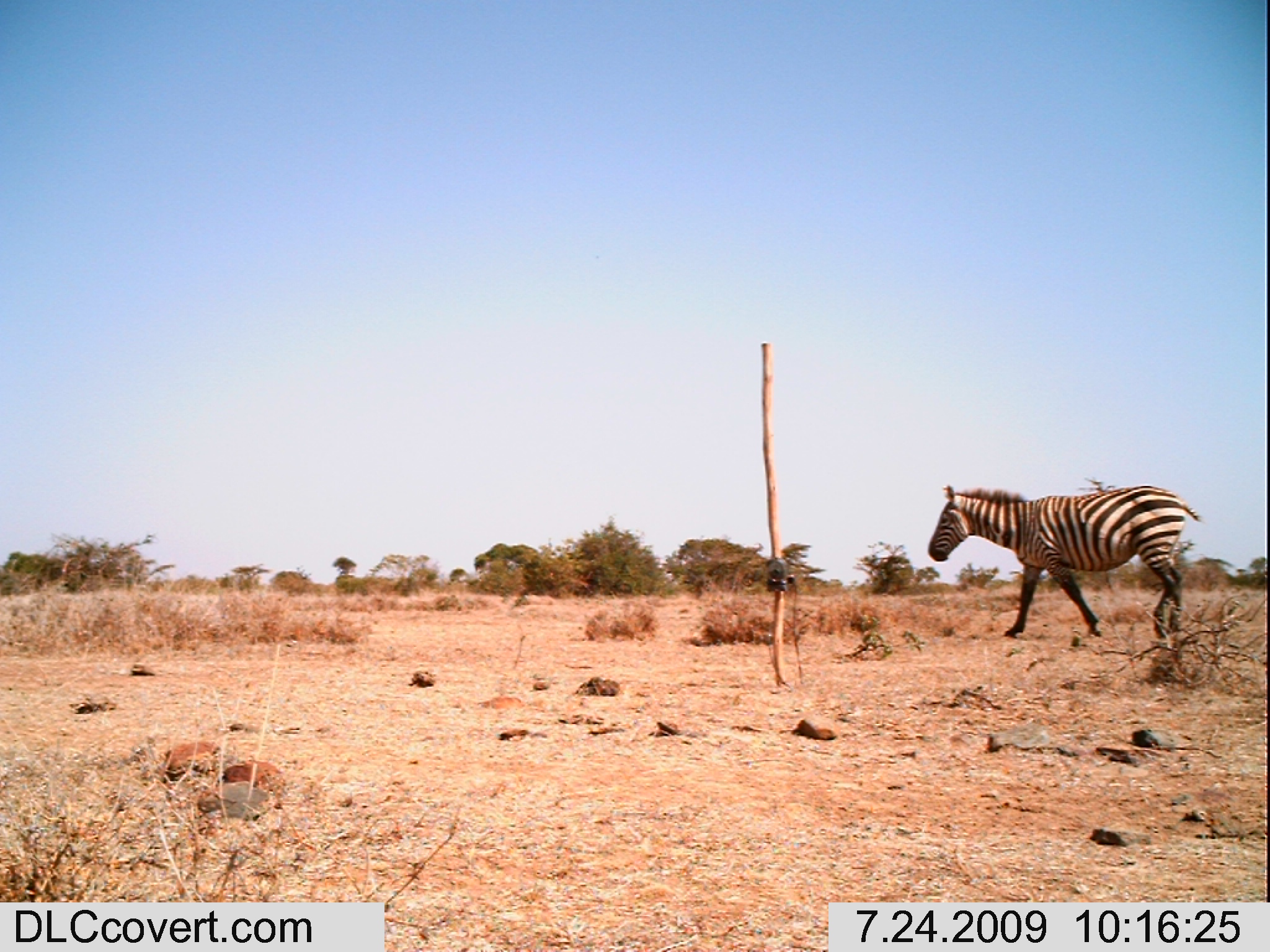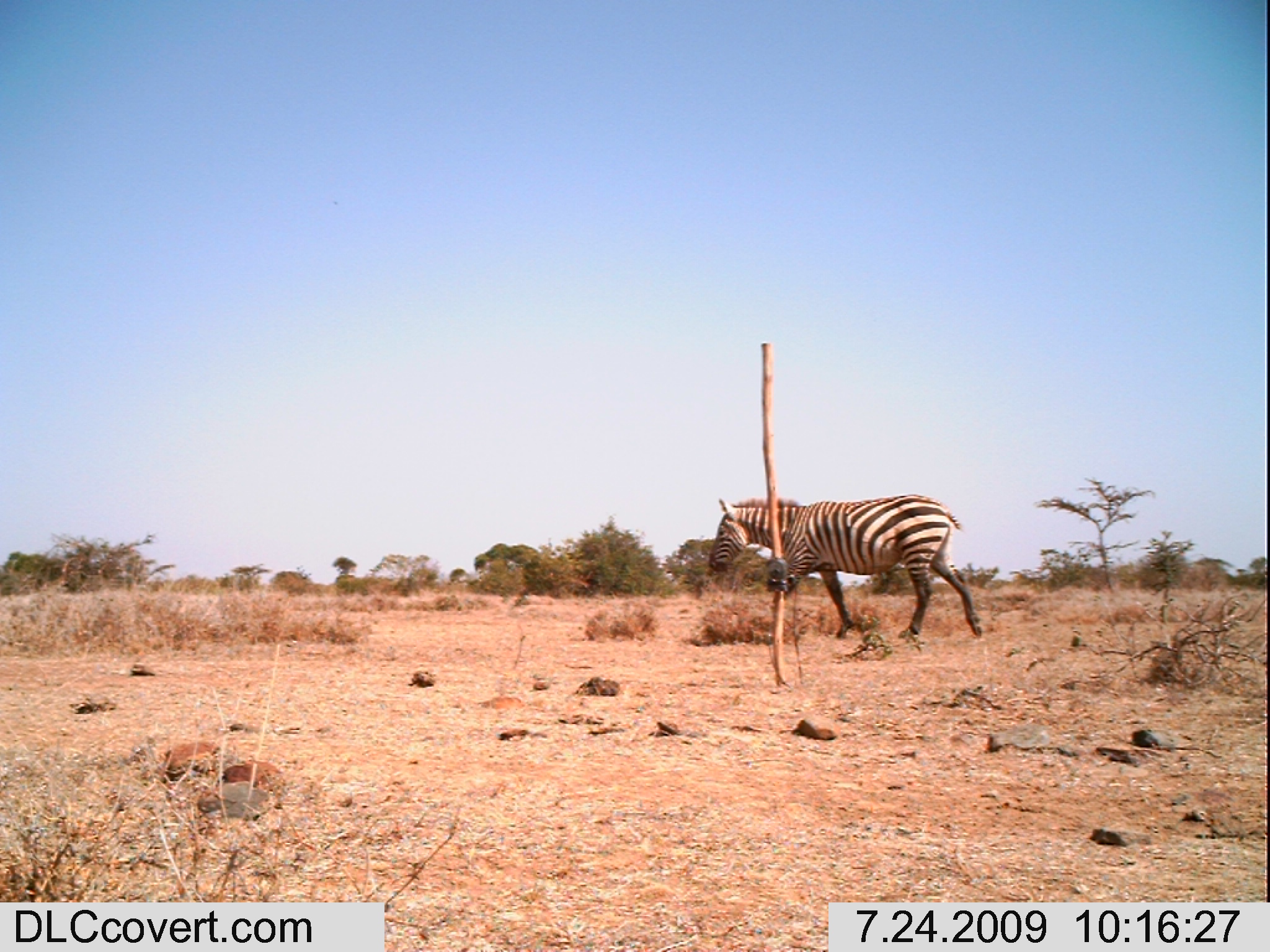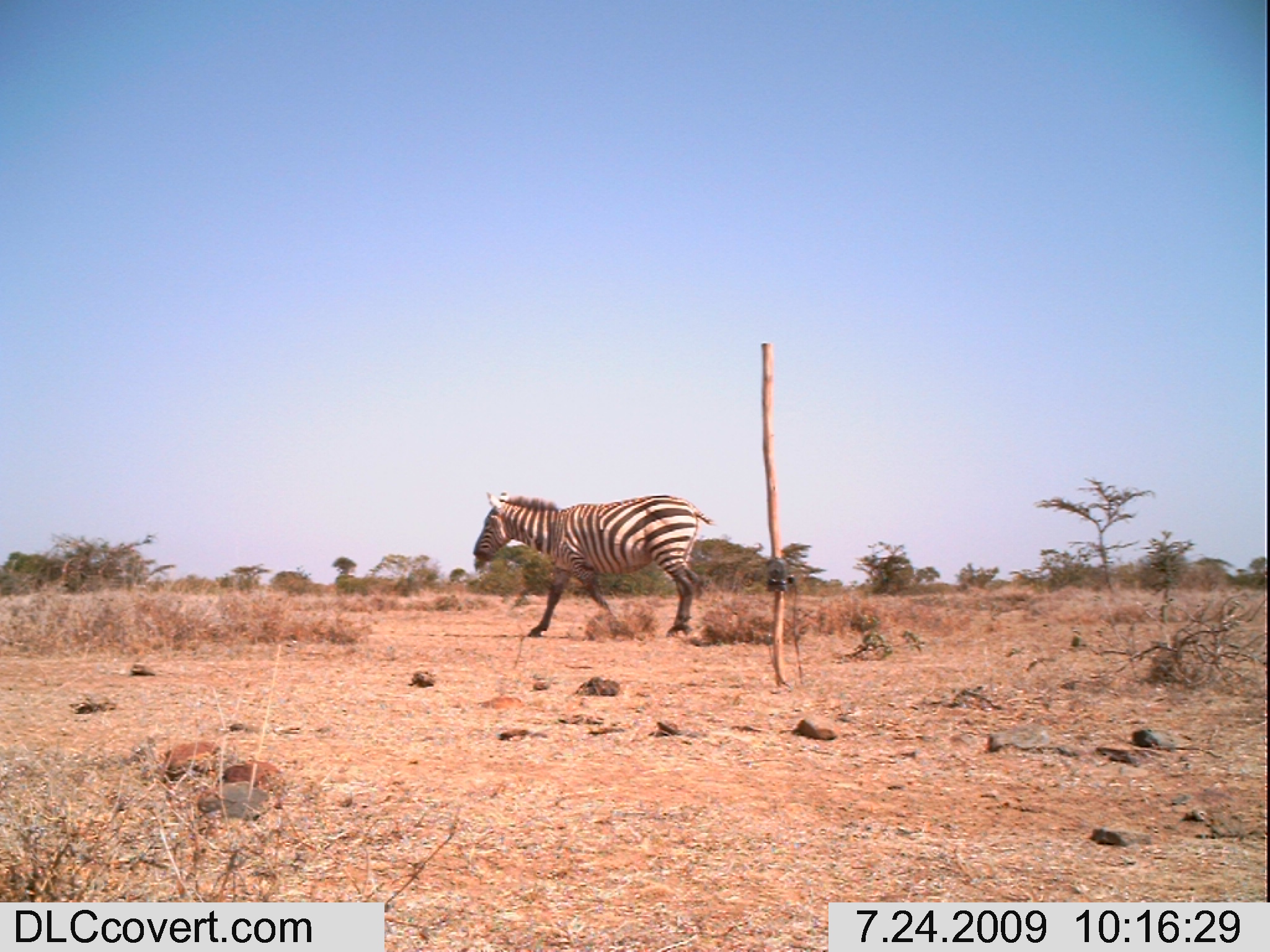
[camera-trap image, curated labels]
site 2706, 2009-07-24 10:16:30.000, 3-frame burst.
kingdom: Animalia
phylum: Chordata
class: Mammalia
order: Perissodactyla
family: Equidae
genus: Equus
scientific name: Equus quagga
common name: plains zebra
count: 1